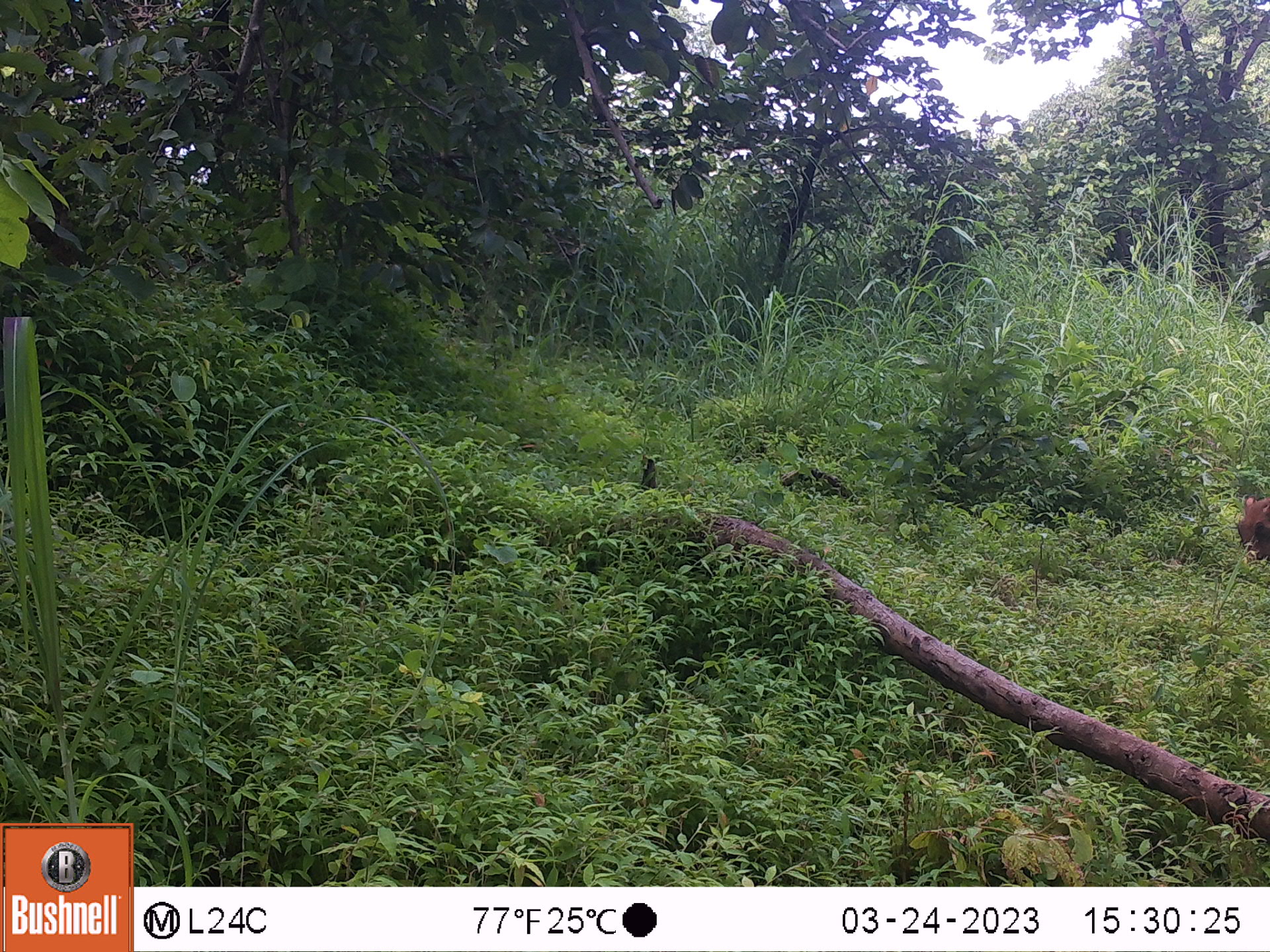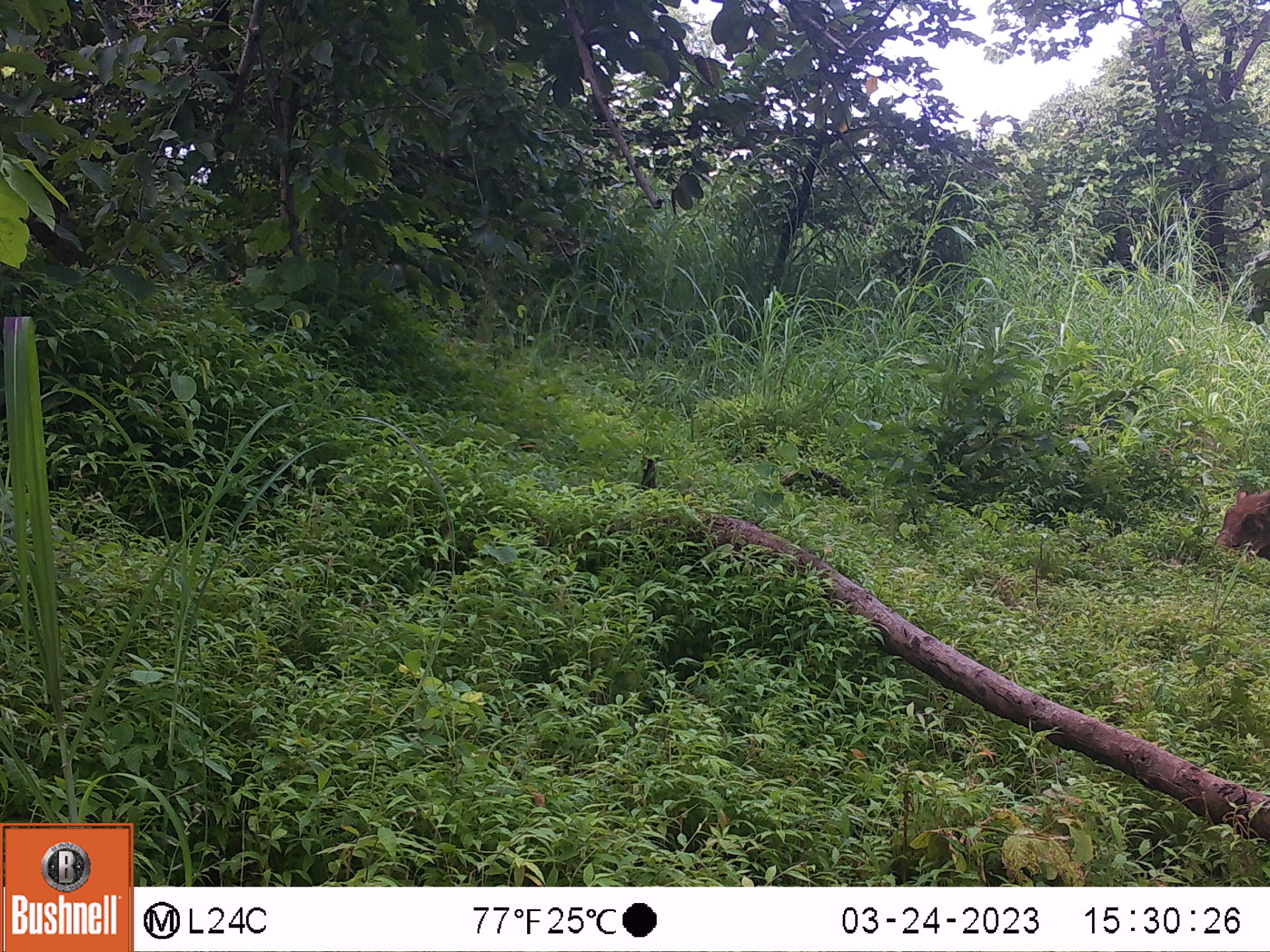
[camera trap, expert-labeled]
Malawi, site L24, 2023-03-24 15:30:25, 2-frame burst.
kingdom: Animalia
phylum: Chordata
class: Mammalia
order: Primates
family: Cercopithecidae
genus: Papio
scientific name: Papio cynocephalus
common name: yellow baboon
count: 1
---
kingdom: Animalia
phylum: Chordata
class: Mammalia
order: Artiodactyla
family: Suidae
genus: Phacochoerus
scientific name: Phacochoerus africanus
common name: common warthog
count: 1